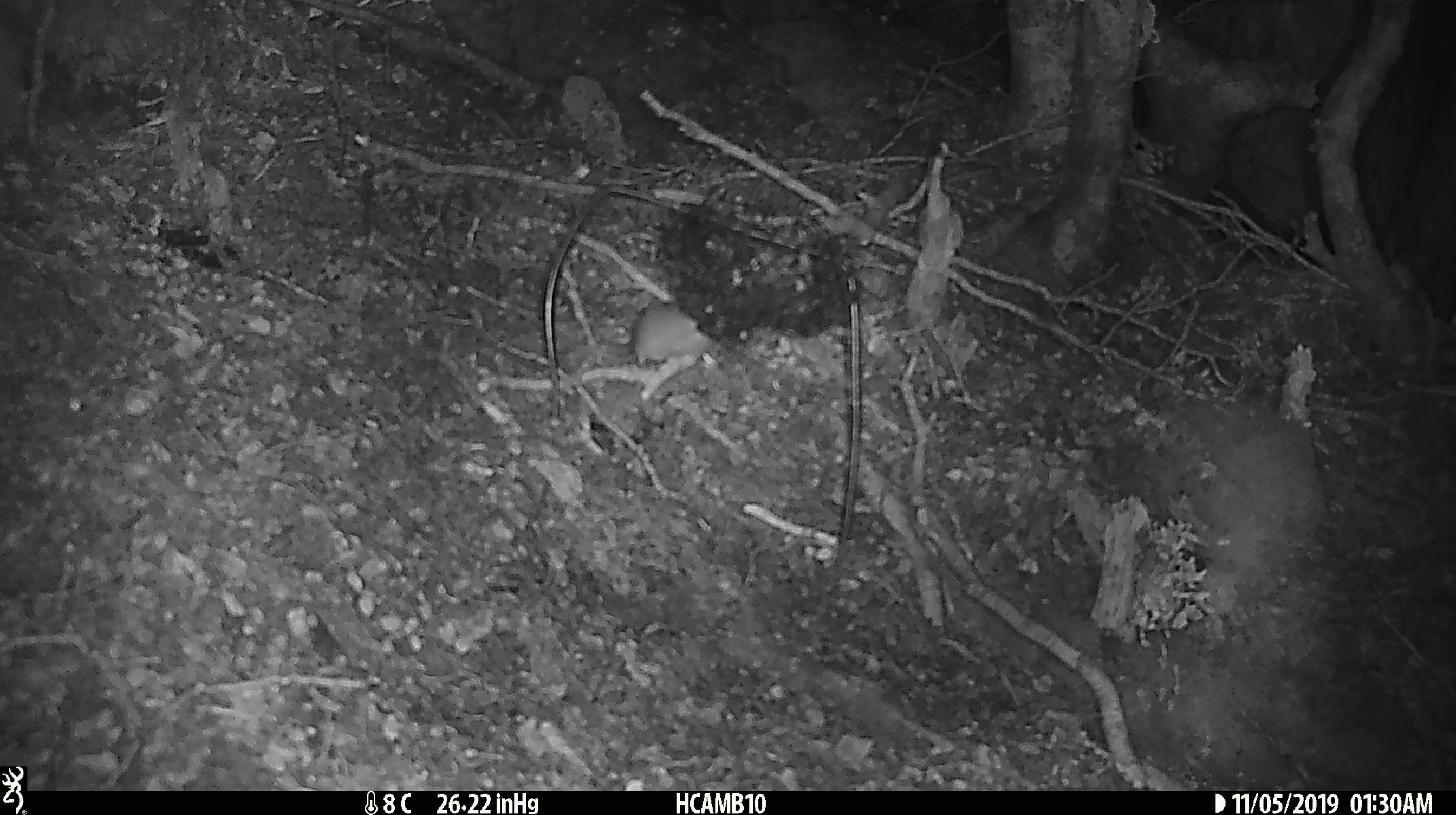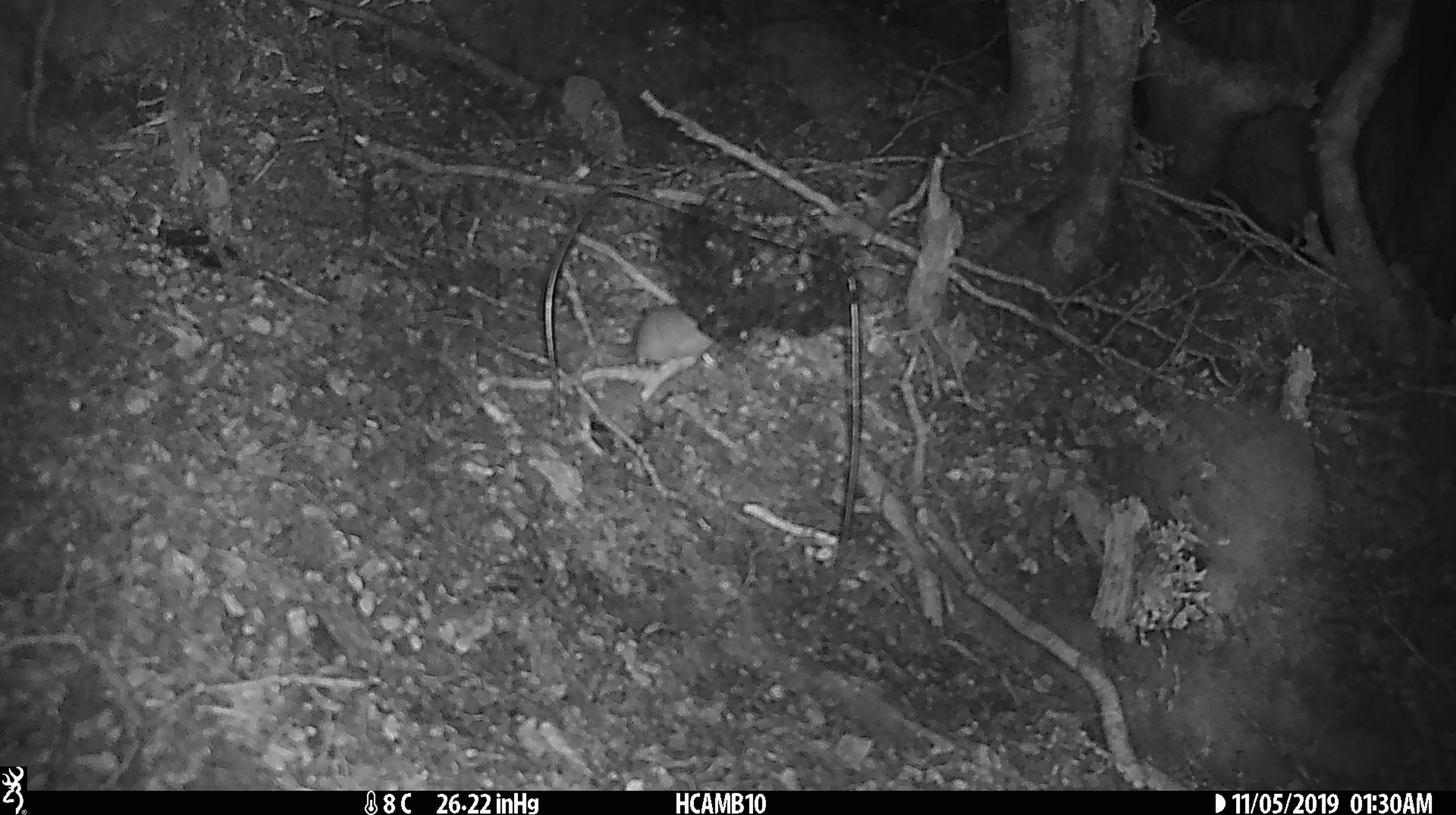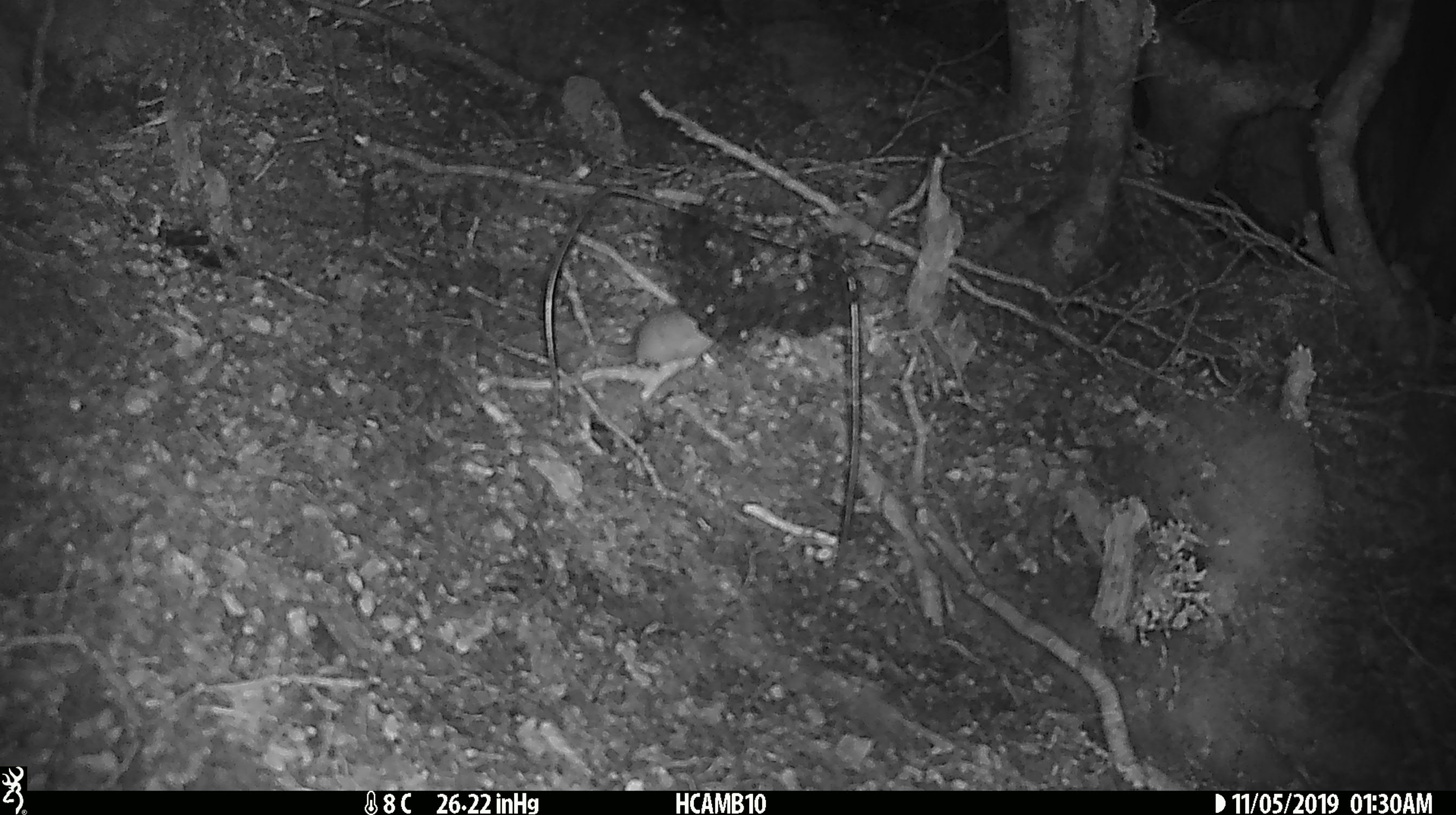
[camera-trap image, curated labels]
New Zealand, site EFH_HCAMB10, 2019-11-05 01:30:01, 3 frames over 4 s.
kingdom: Animalia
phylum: Chordata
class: Mammalia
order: Rodentia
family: Muridae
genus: Mus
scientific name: Mus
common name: mouse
Mouse (Mus).